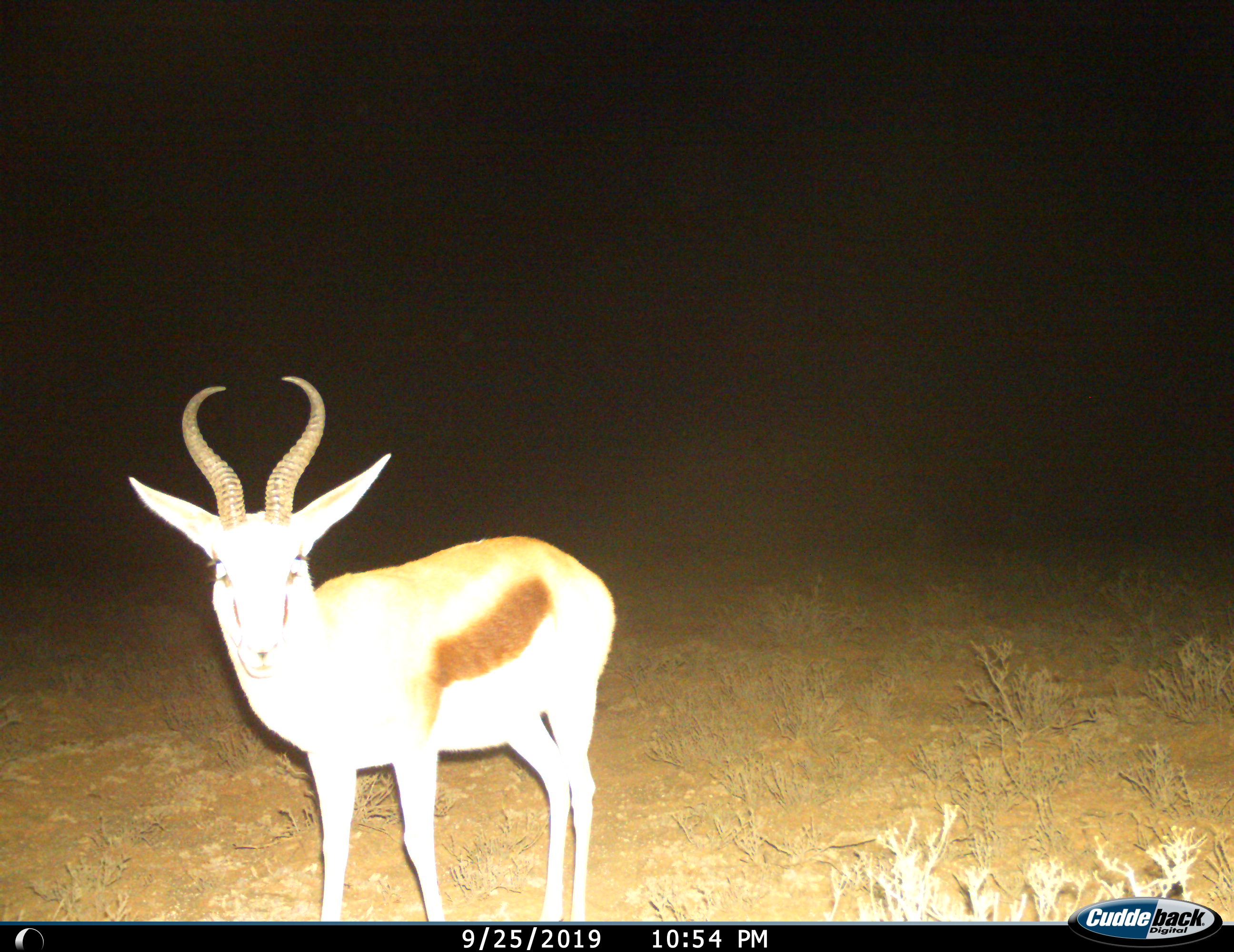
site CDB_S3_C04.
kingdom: Animalia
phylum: Chordata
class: Mammalia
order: Artiodactyla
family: Bovidae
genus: Antidorcas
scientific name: Antidorcas marsupialis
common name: springbok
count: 1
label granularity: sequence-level